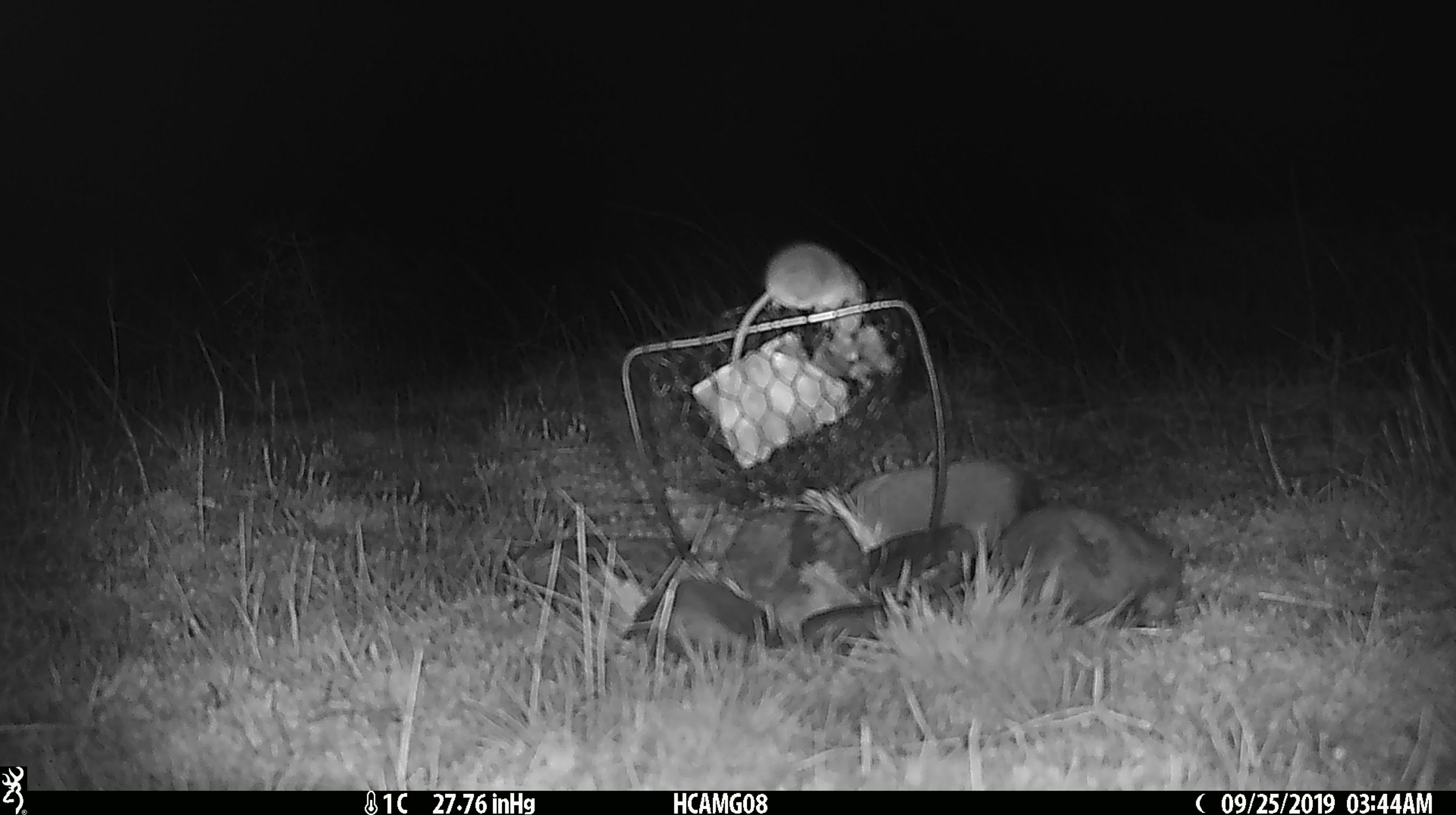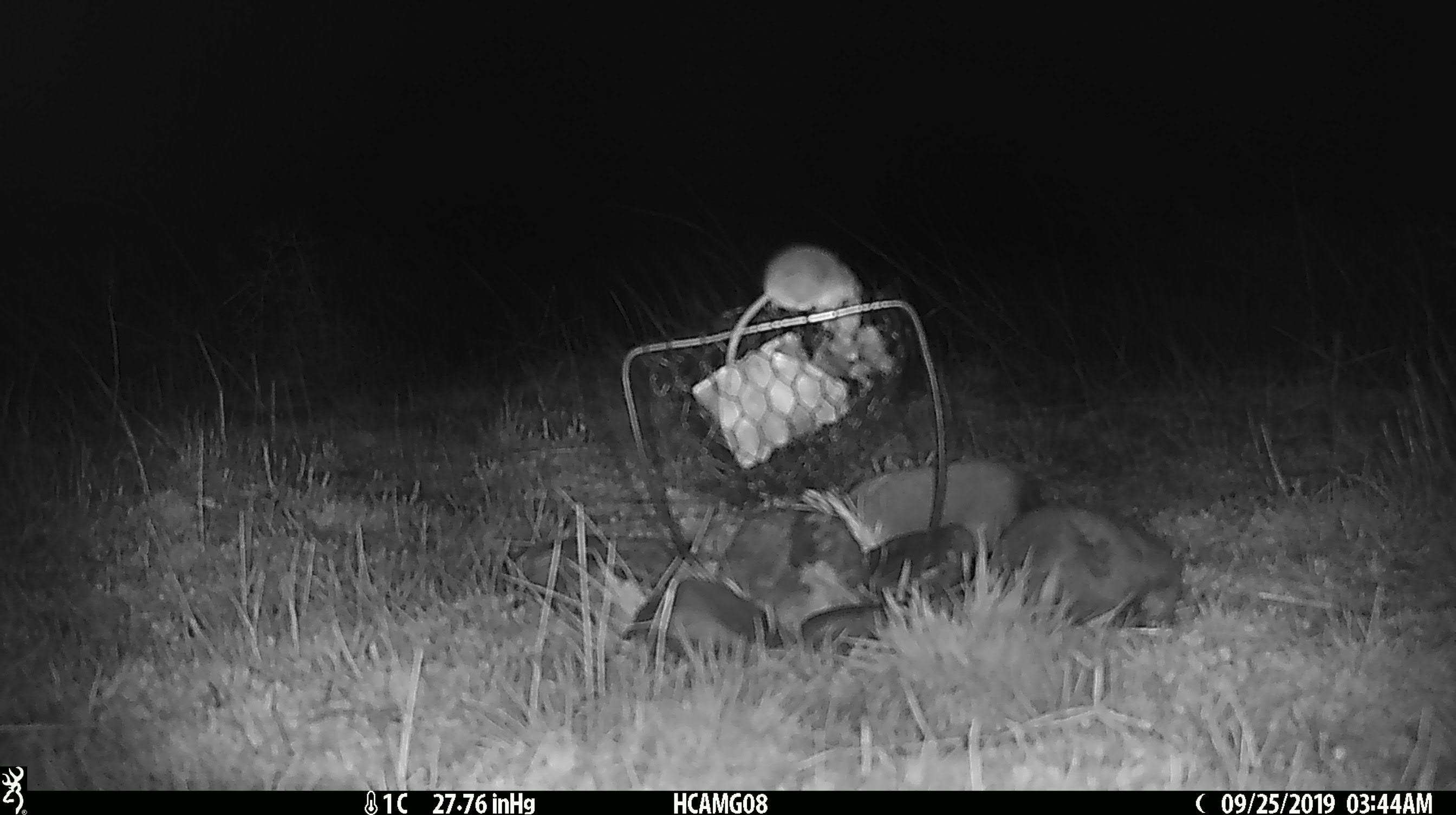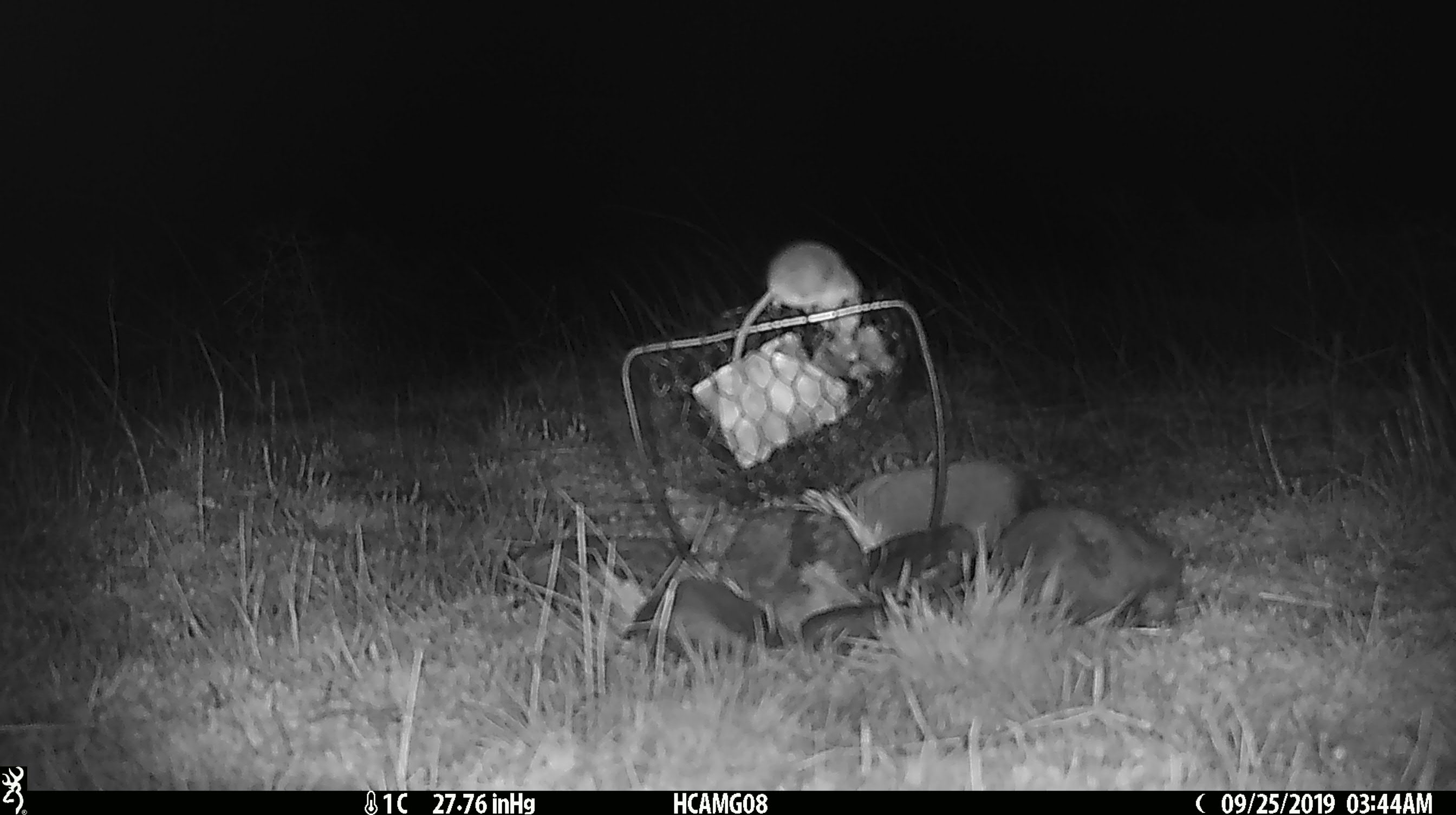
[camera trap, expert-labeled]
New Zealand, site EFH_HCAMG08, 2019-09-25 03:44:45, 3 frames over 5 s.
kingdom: Animalia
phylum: Chordata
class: Mammalia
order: Rodentia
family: Muridae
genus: Mus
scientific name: Mus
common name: mouse